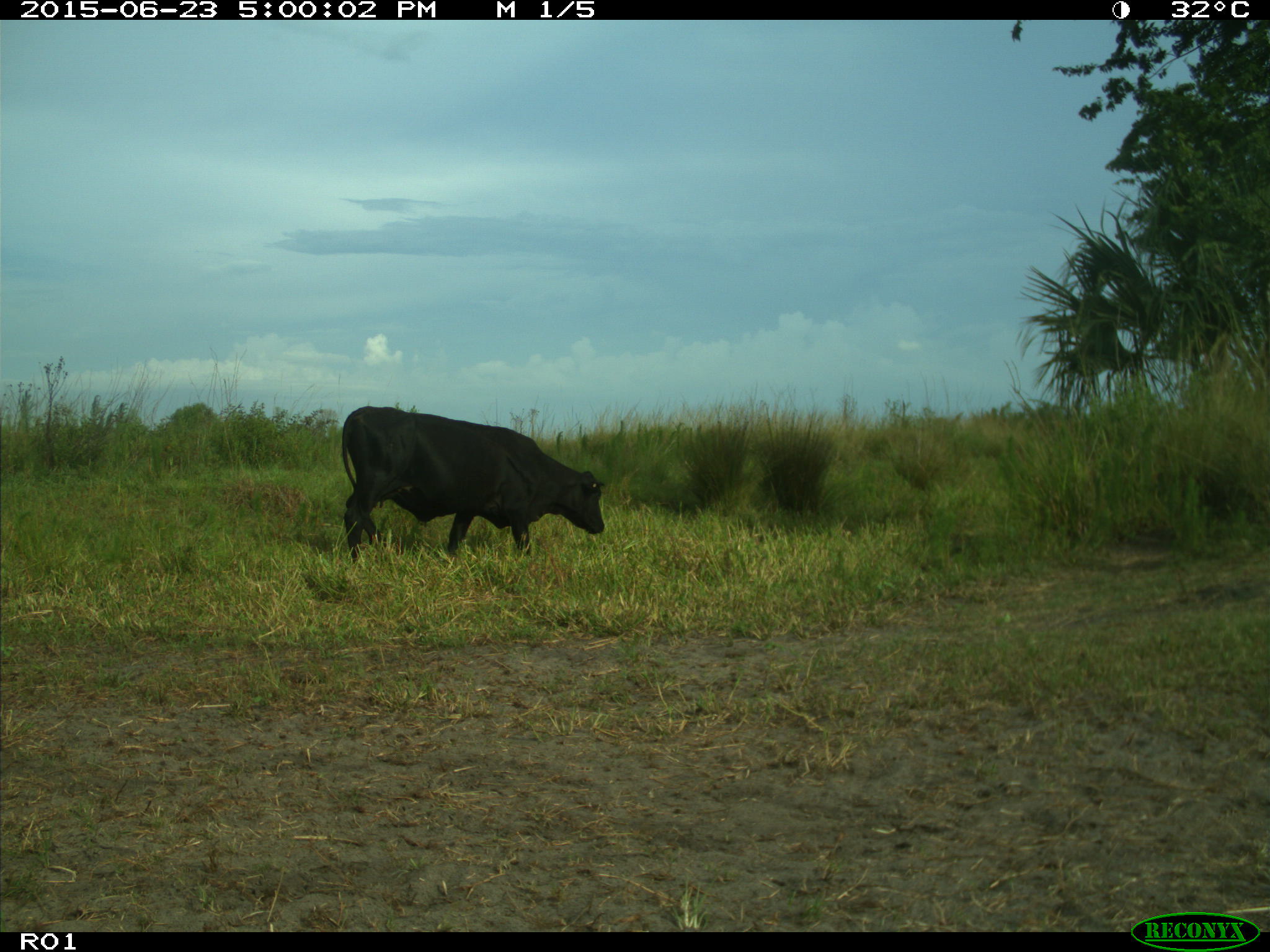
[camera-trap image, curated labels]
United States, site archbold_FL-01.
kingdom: Animalia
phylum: Chordata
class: Mammalia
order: Artiodactyla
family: Bovidae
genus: Bos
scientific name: Bos taurus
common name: domestic cow